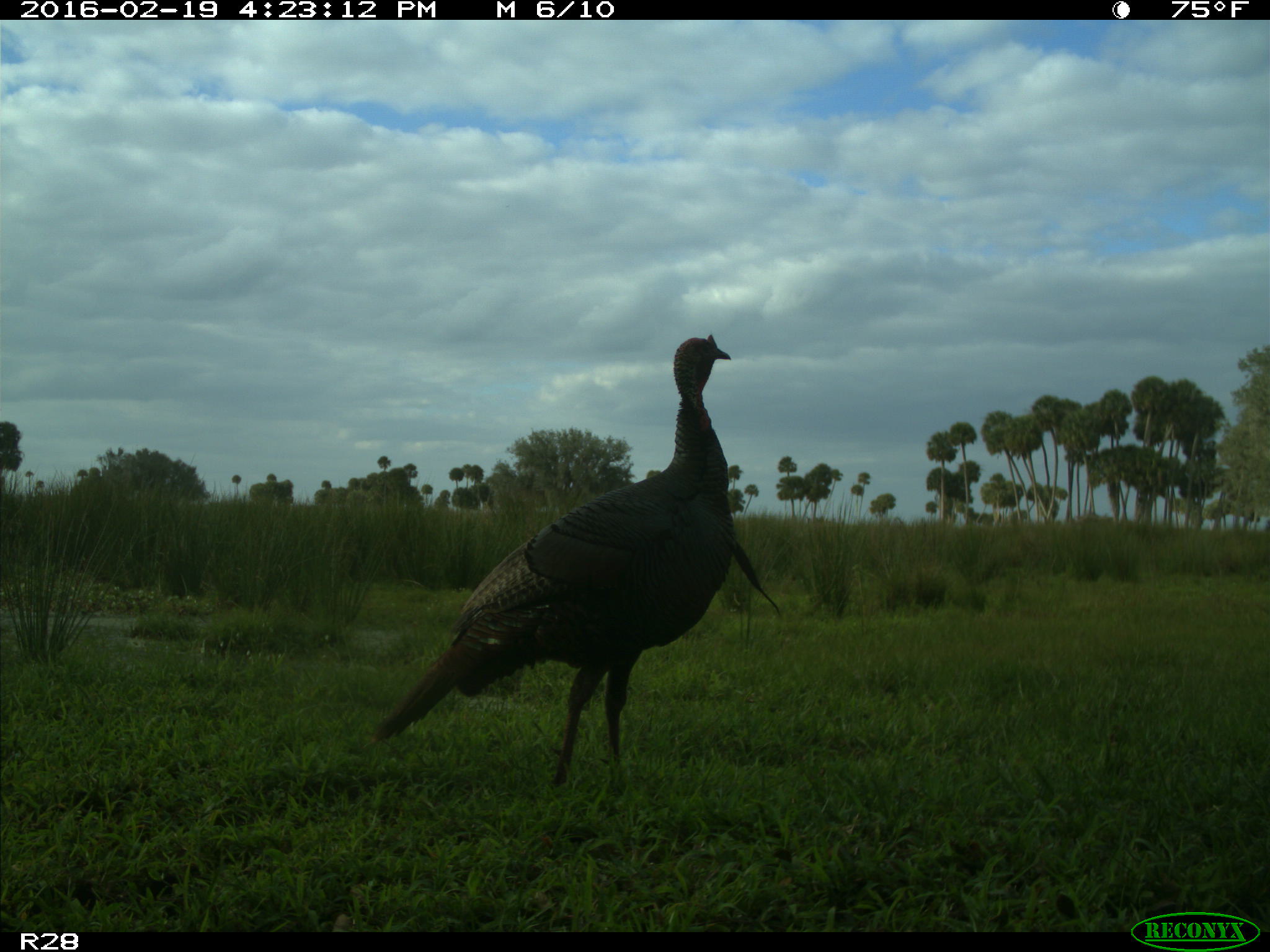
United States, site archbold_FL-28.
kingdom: Animalia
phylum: Chordata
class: Aves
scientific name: Aves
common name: birds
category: unidentified bird